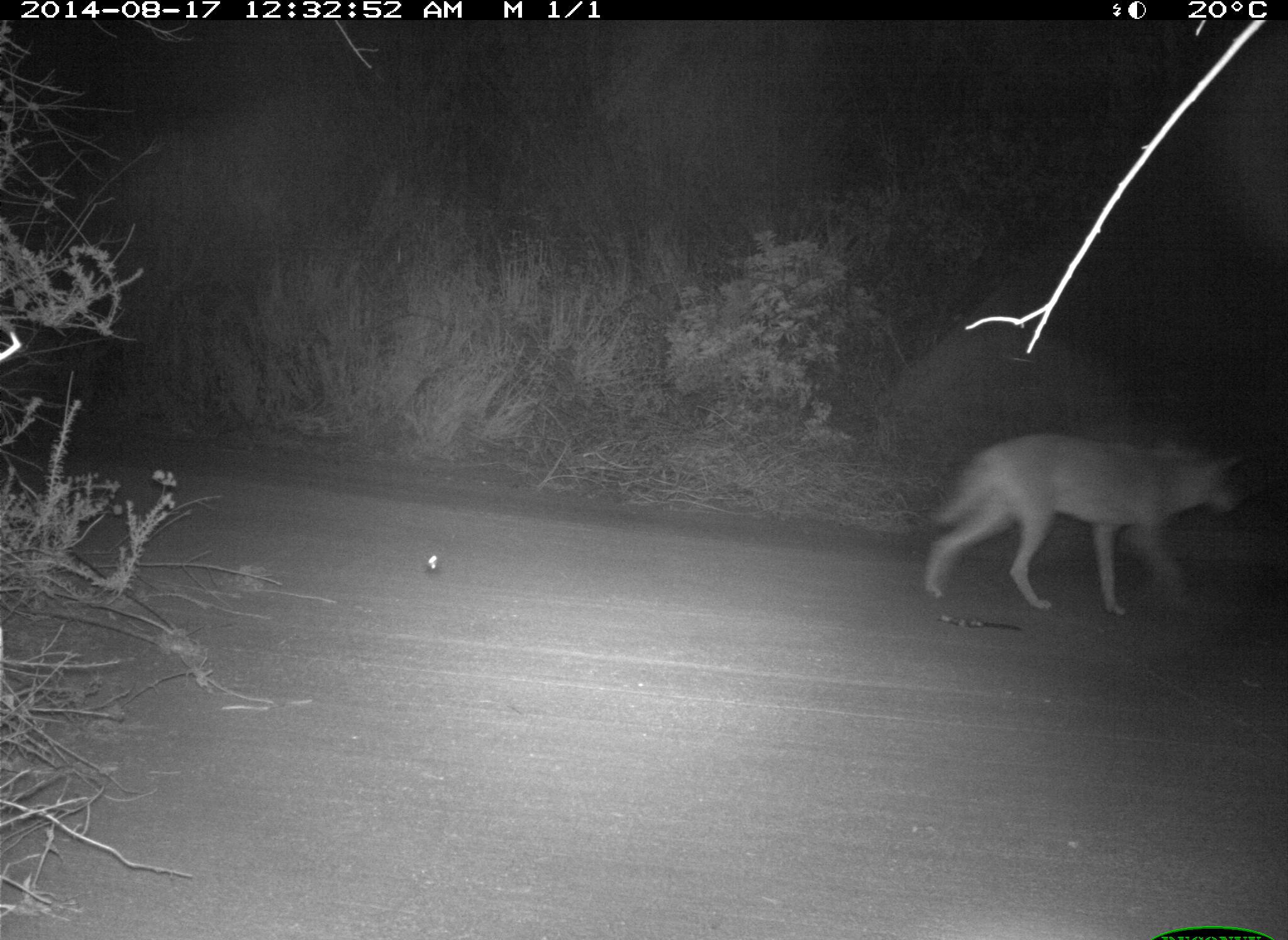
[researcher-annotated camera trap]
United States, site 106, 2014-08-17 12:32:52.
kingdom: Animalia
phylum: Chordata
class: Mammalia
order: Carnivora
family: Canidae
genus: Canis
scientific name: Canis latrans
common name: coyote